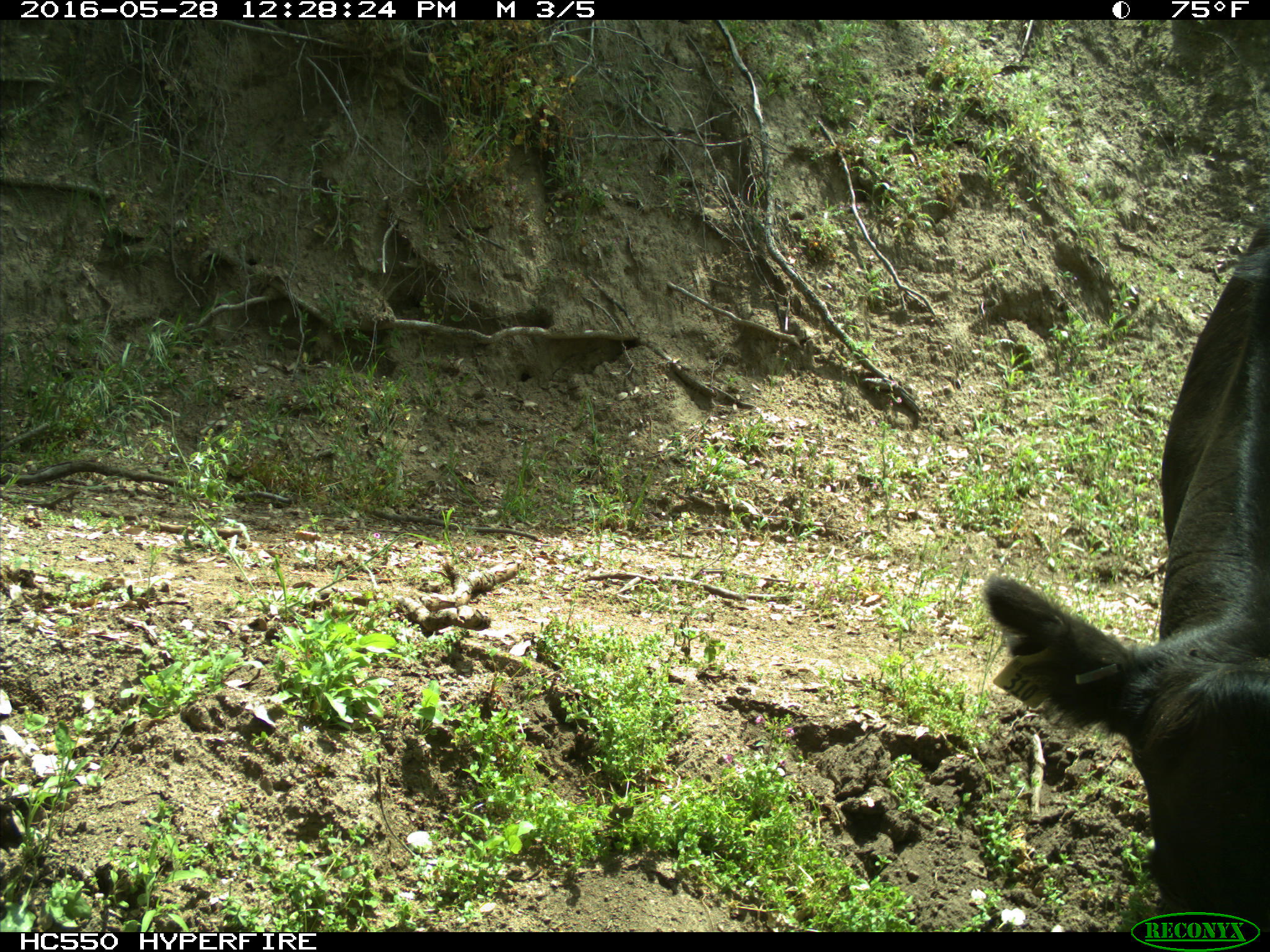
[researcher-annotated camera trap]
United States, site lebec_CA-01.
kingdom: Animalia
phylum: Chordata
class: Mammalia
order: Artiodactyla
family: Bovidae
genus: Bos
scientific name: Bos taurus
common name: domestic cow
Bos taurus (domestic cow).